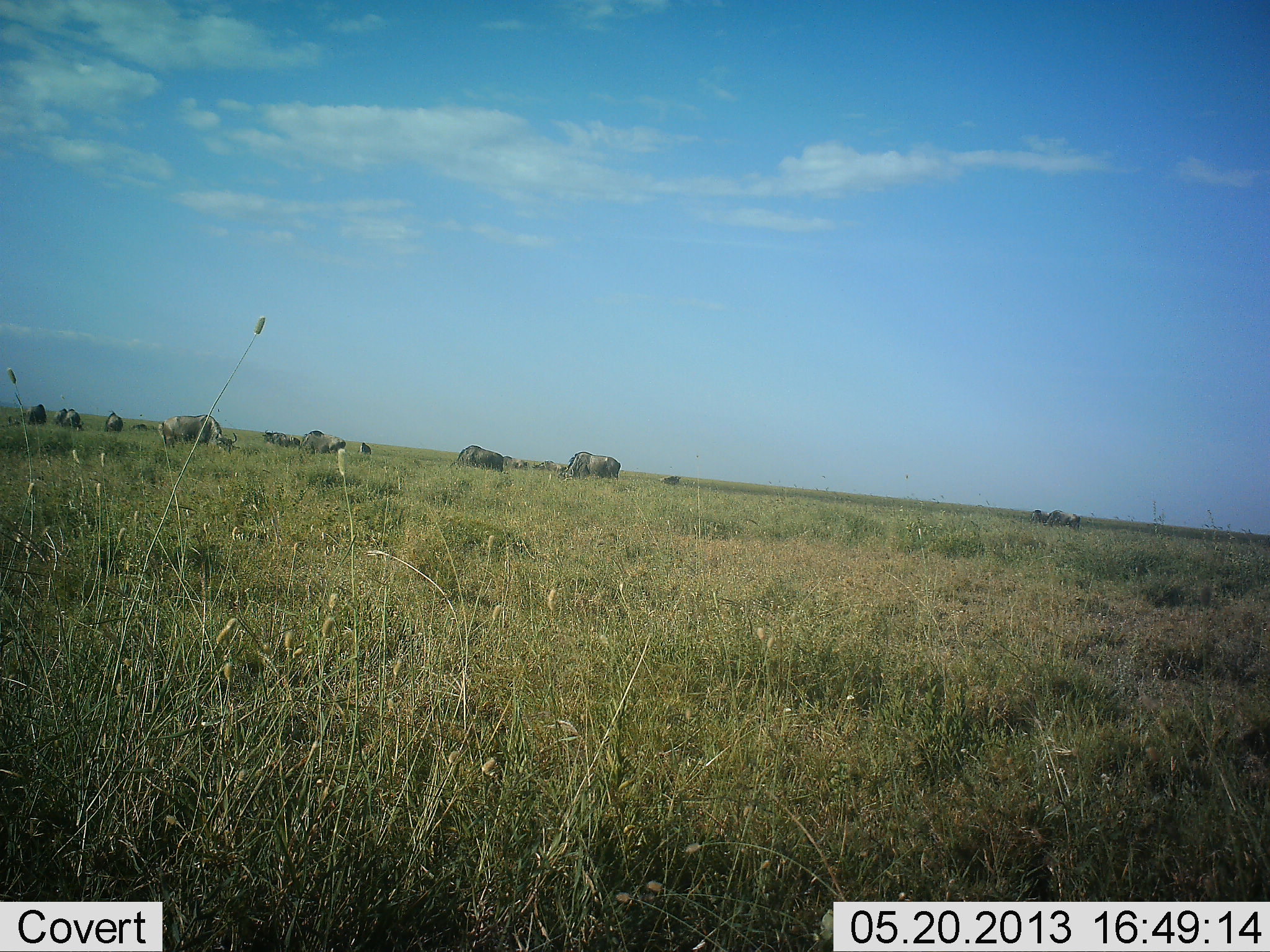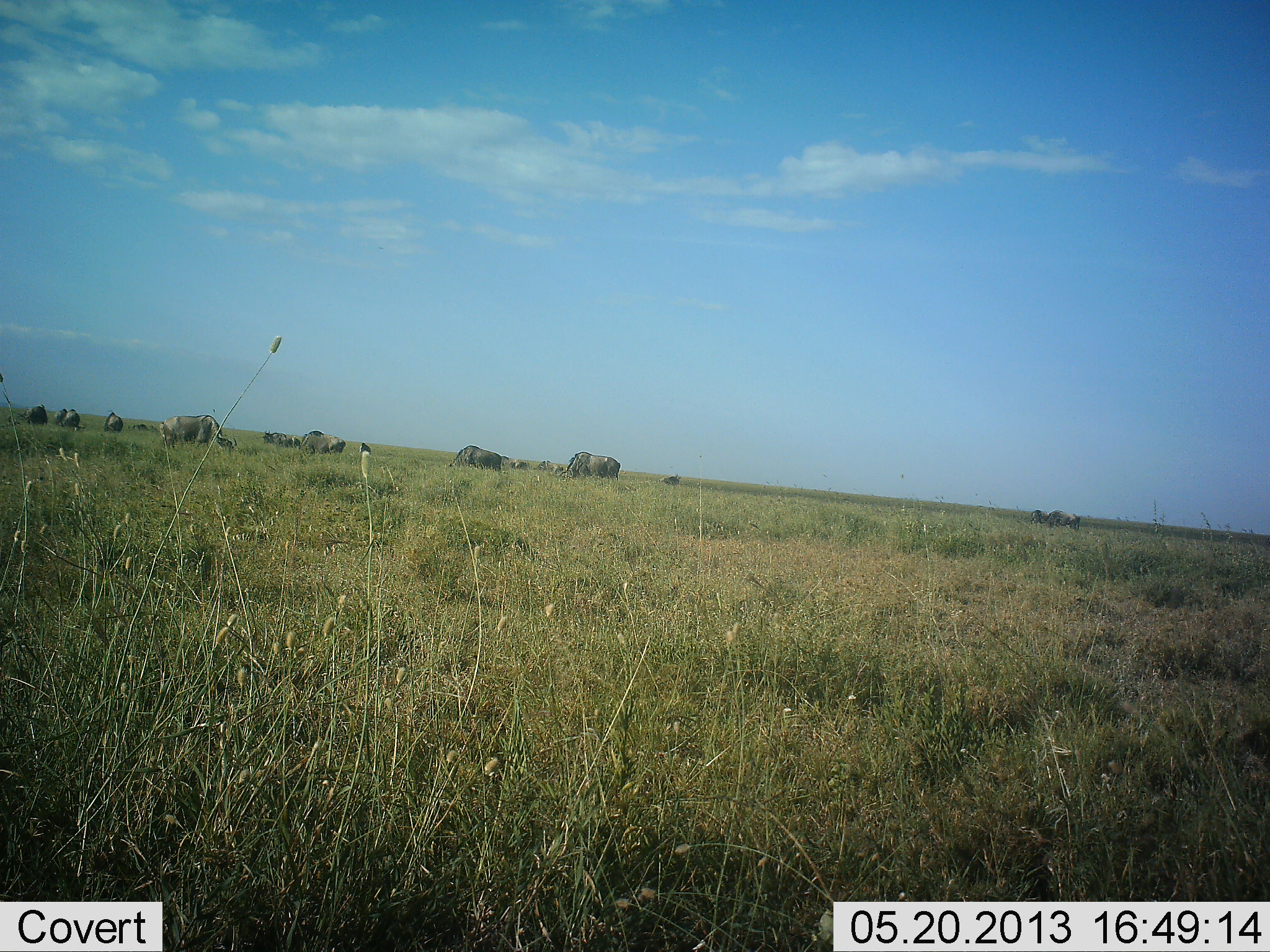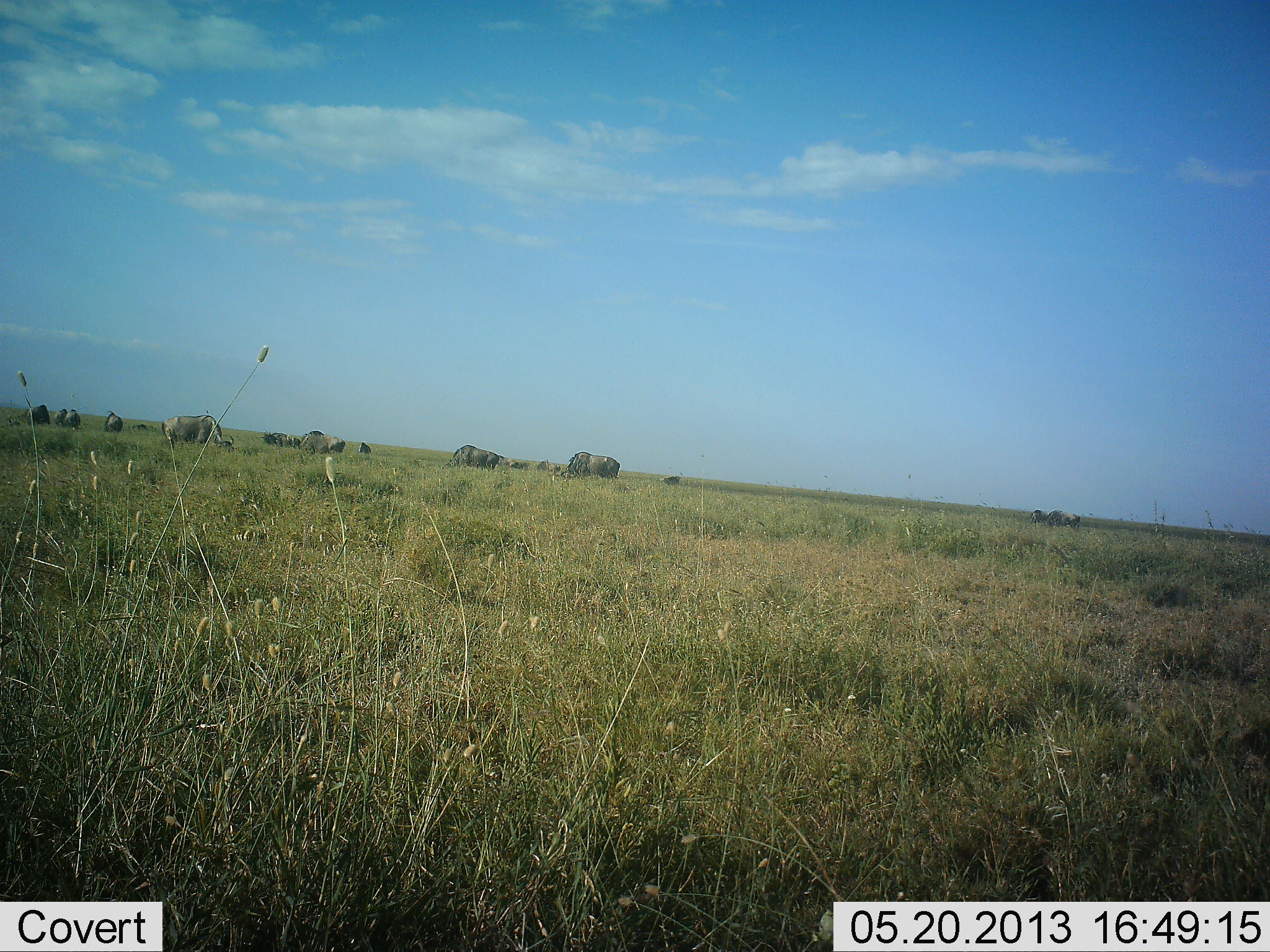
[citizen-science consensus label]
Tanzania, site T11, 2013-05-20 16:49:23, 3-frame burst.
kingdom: Animalia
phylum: Chordata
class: Mammalia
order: Artiodactyla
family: Bovidae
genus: Connochaetes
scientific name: Connochaetes taurinus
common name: blue wildebeest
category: wildebeest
Wildebeest (blue wildebeest) (Connochaetes taurinus), count 11-50. Behavior (volunteer vote fractions): standing 30%, resting 0%, moving 0%, interacting 0%. Young present (vote fraction): 0%. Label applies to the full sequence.